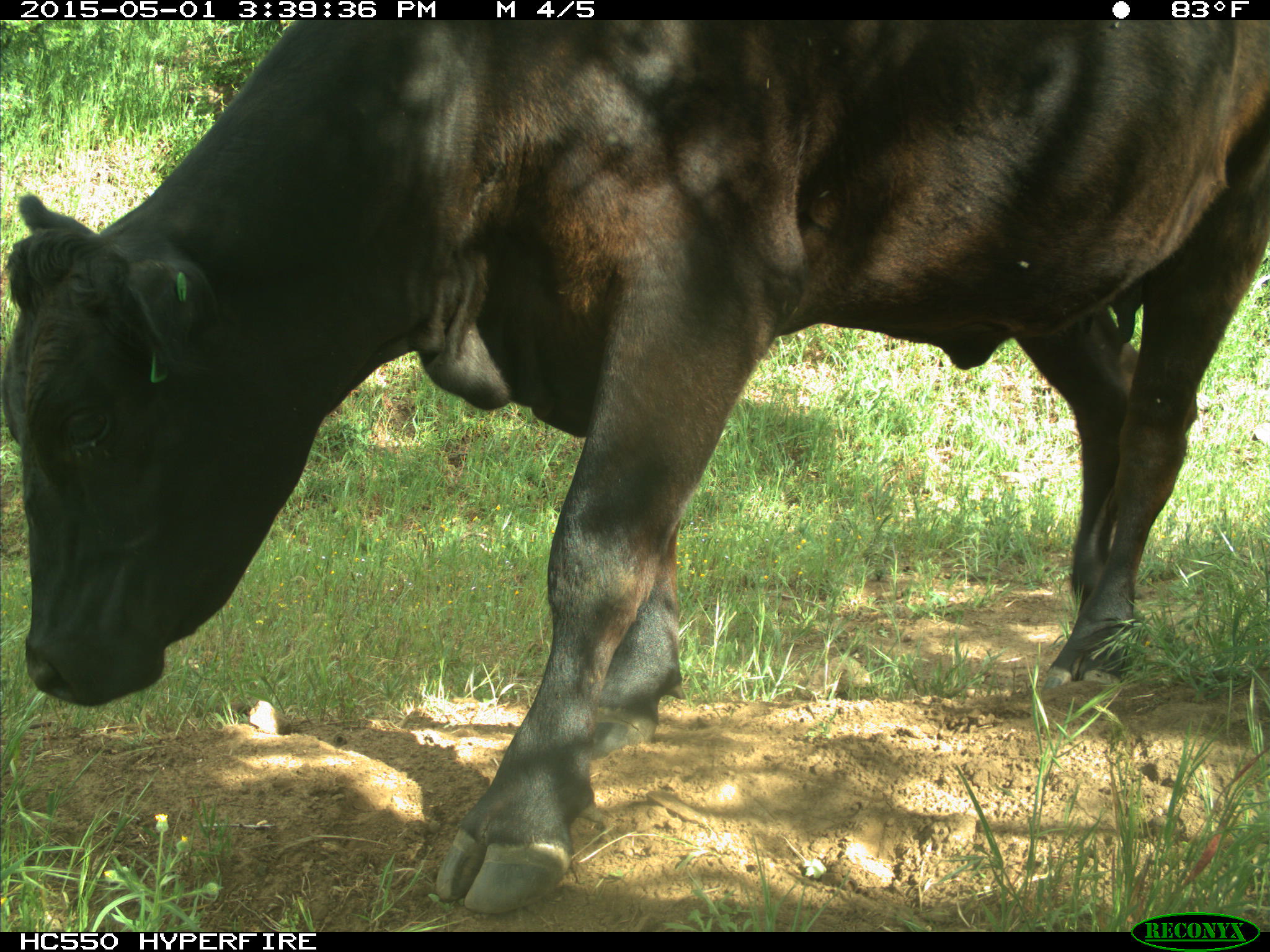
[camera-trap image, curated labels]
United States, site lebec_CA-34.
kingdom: Animalia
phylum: Chordata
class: Mammalia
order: Artiodactyla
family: Bovidae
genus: Bos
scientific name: Bos taurus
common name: domestic cow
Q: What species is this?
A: Bos taurus (domestic cow).